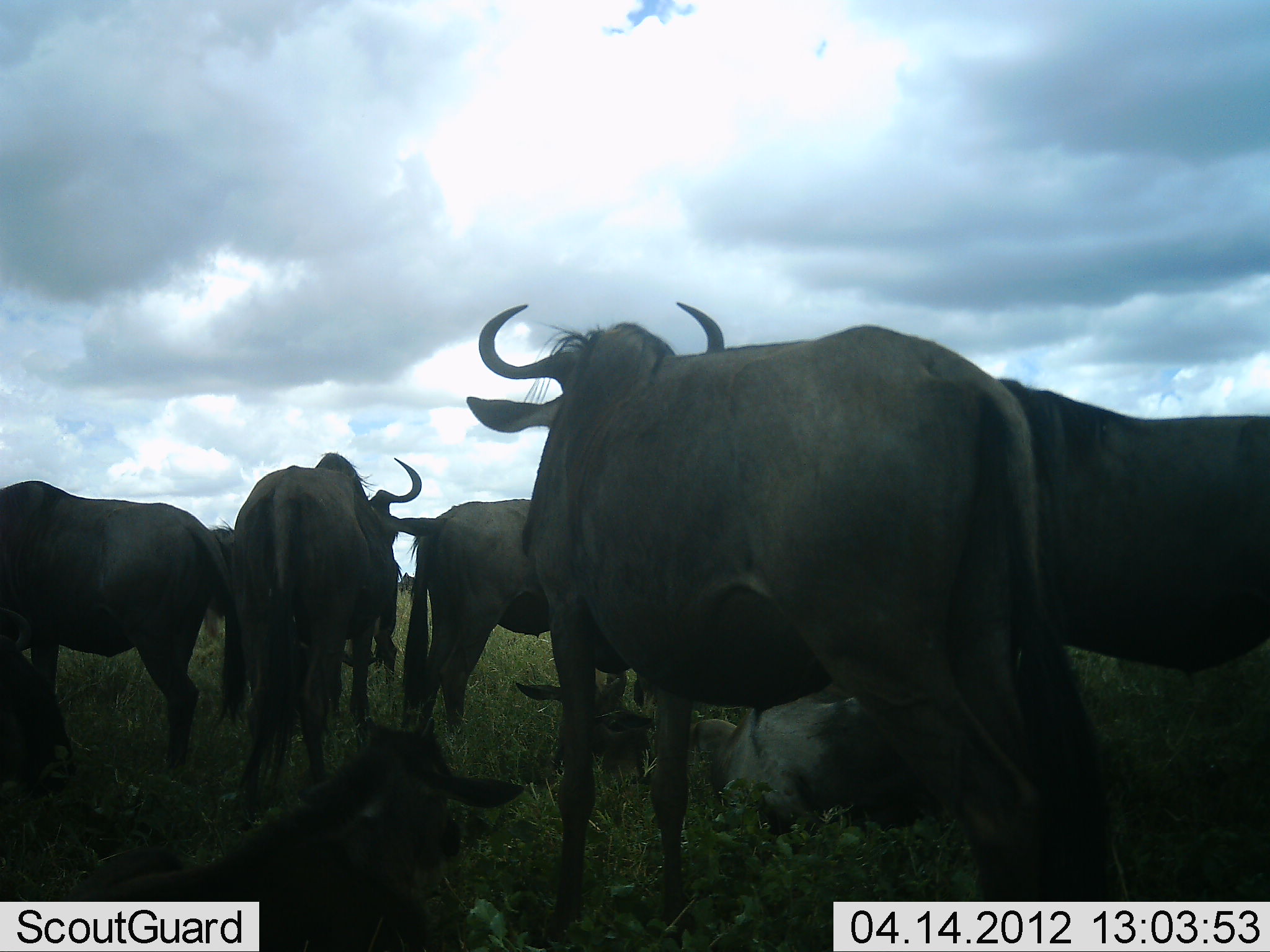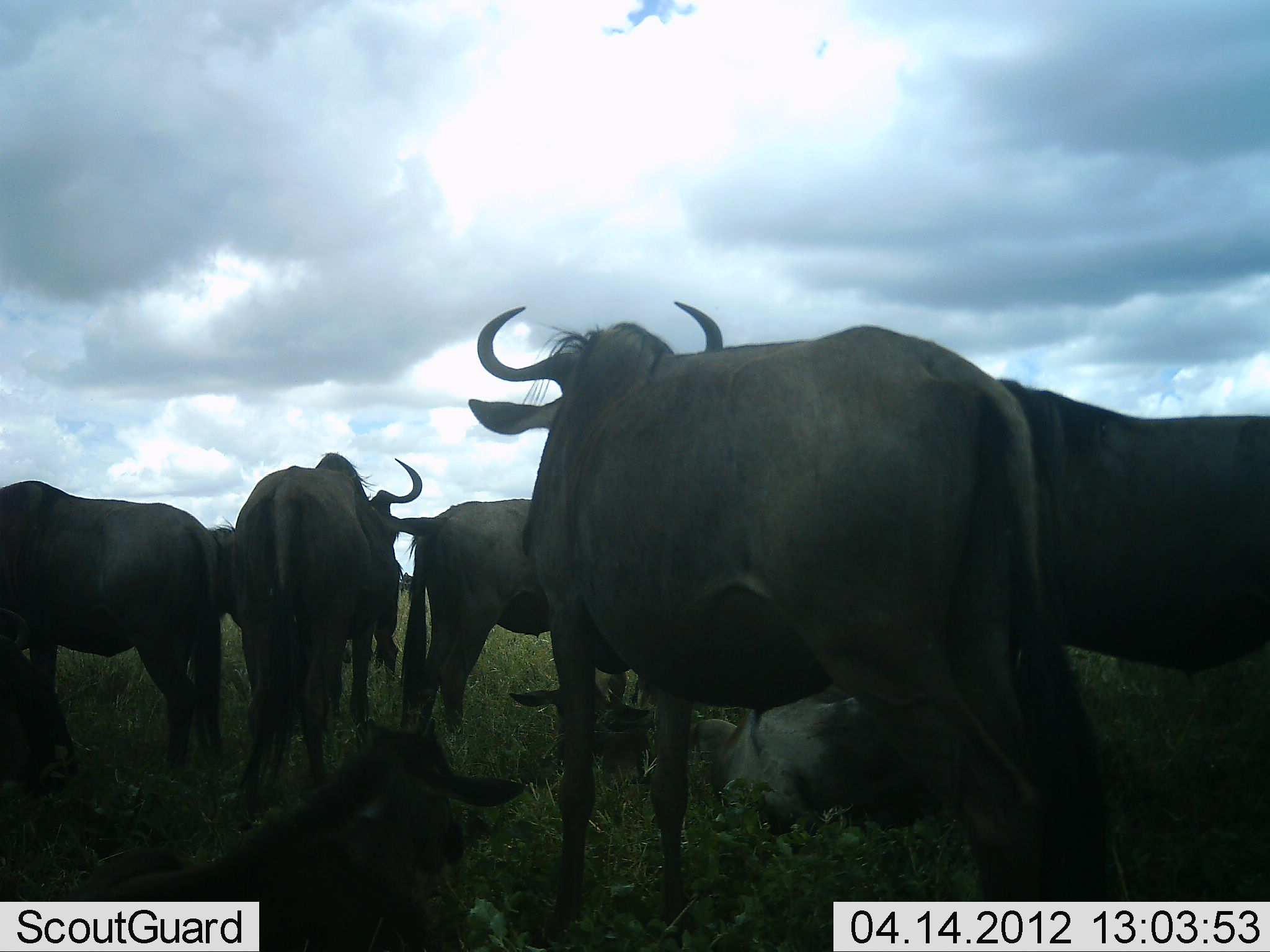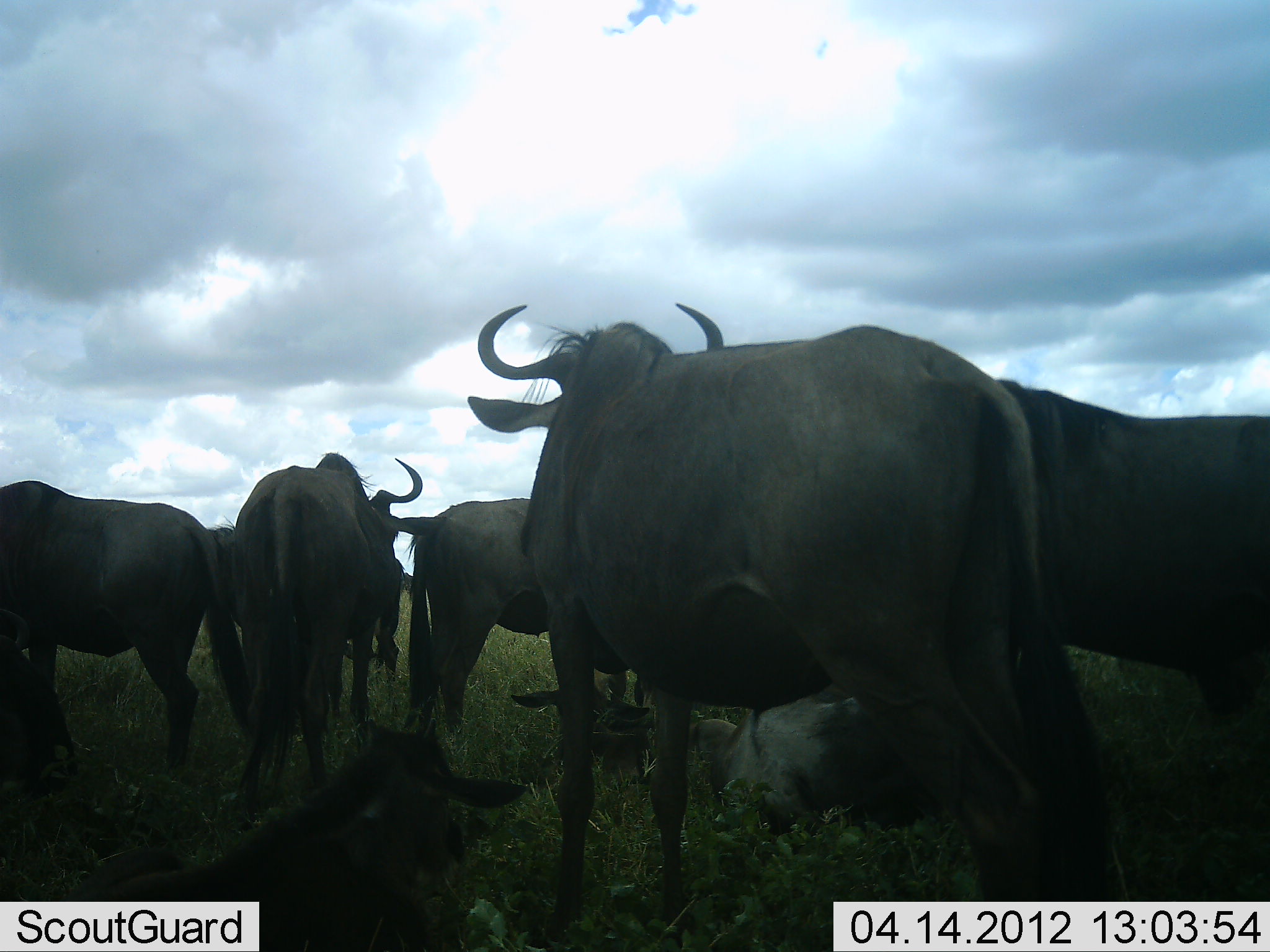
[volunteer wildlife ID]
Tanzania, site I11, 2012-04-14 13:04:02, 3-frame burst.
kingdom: Animalia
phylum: Chordata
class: Mammalia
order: Artiodactyla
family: Bovidae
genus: Connochaetes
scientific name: Connochaetes taurinus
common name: blue wildebeest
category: wildebeest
Wildebeest (blue wildebeest) (Connochaetes taurinus), count 9. Behavior (volunteer vote fractions): standing 88%, resting 88%, moving 6%, interacting 0%. Young present (vote fraction): 50%. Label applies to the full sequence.